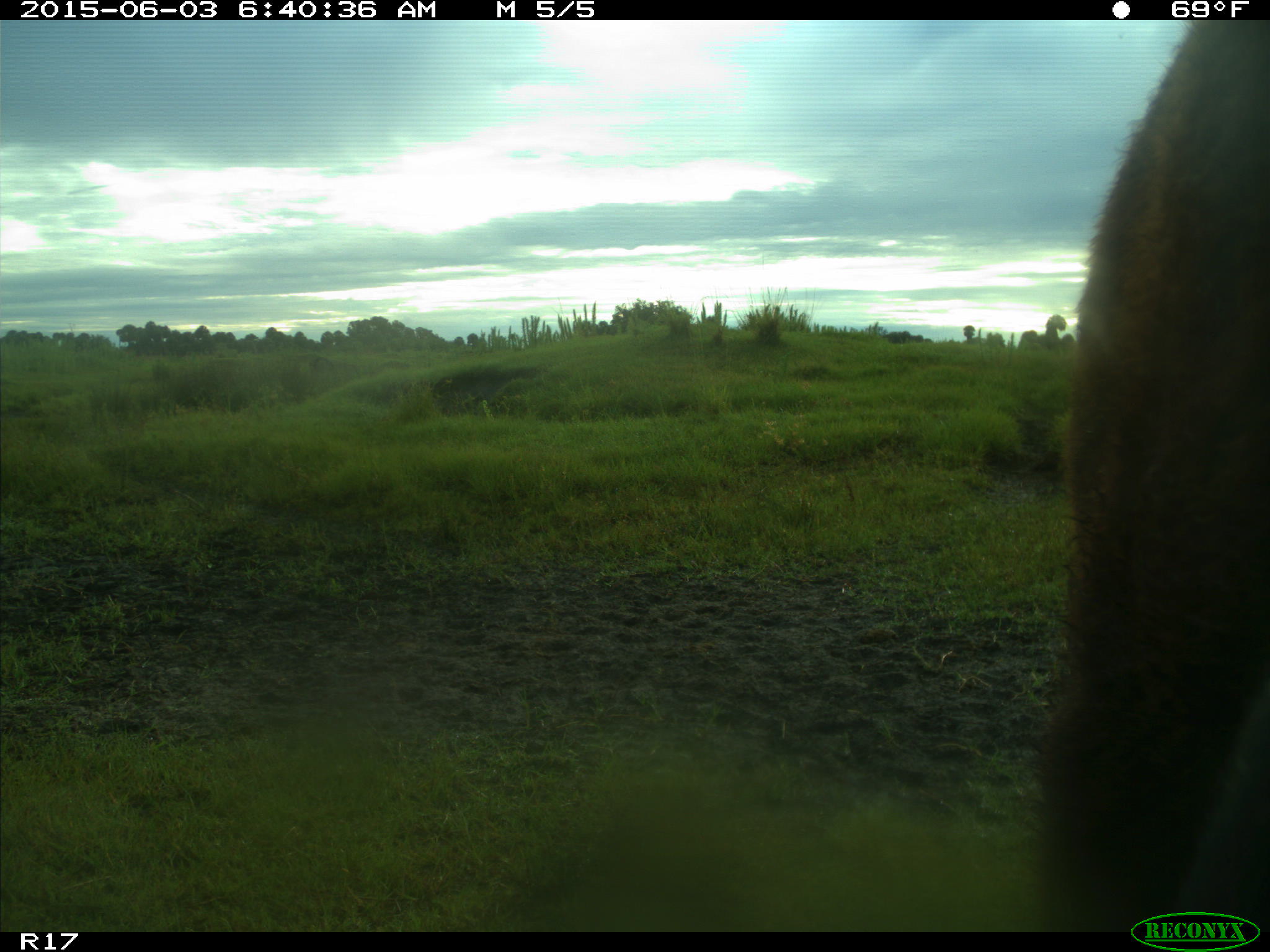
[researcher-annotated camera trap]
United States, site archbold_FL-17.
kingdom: Animalia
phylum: Chordata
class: Mammalia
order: Artiodactyla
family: Bovidae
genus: Bos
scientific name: Bos taurus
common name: domestic cow